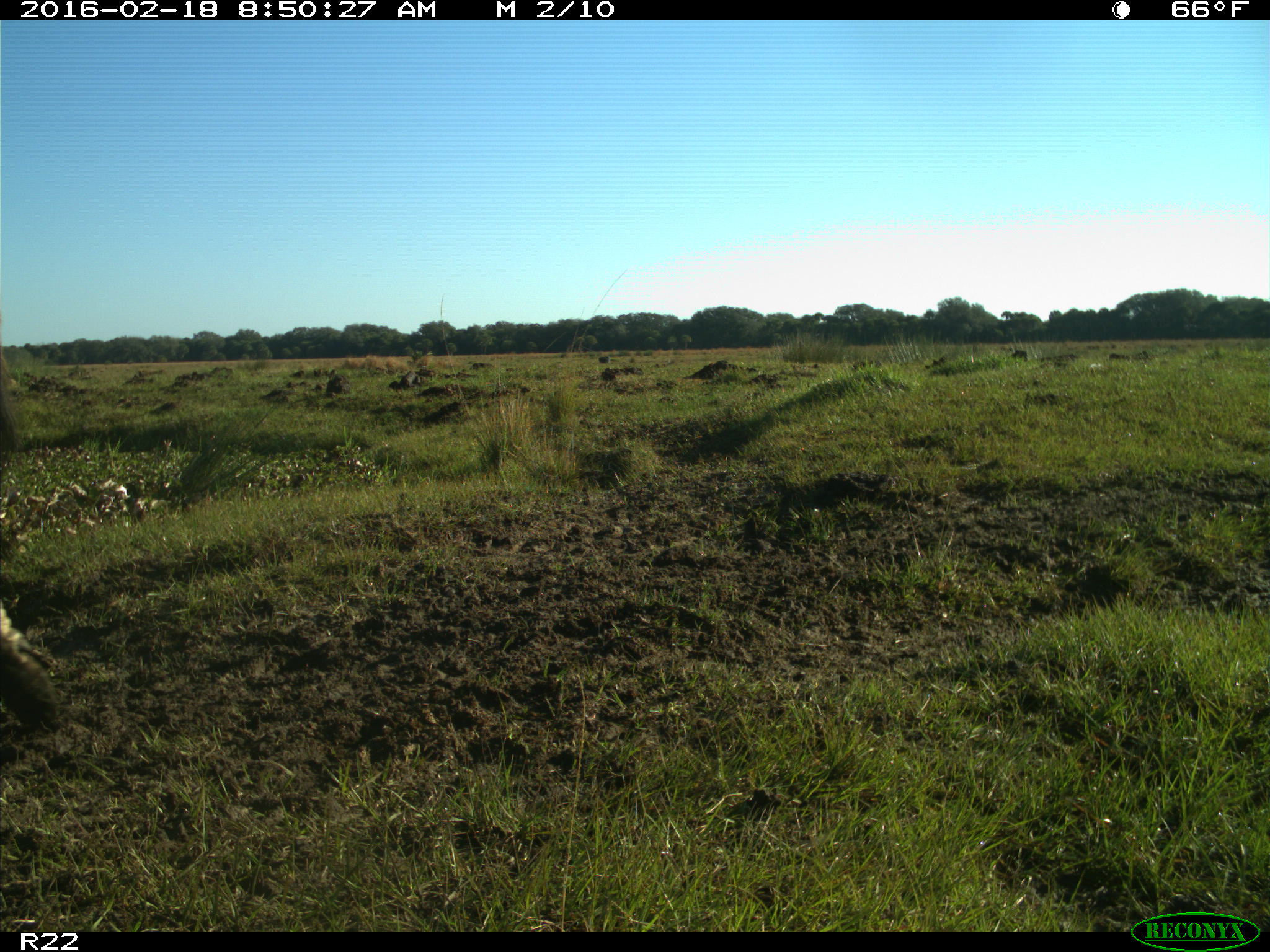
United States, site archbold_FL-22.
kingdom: Animalia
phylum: Chordata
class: Mammalia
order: Artiodactyla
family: Bovidae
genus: Bos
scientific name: Bos taurus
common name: domestic cow